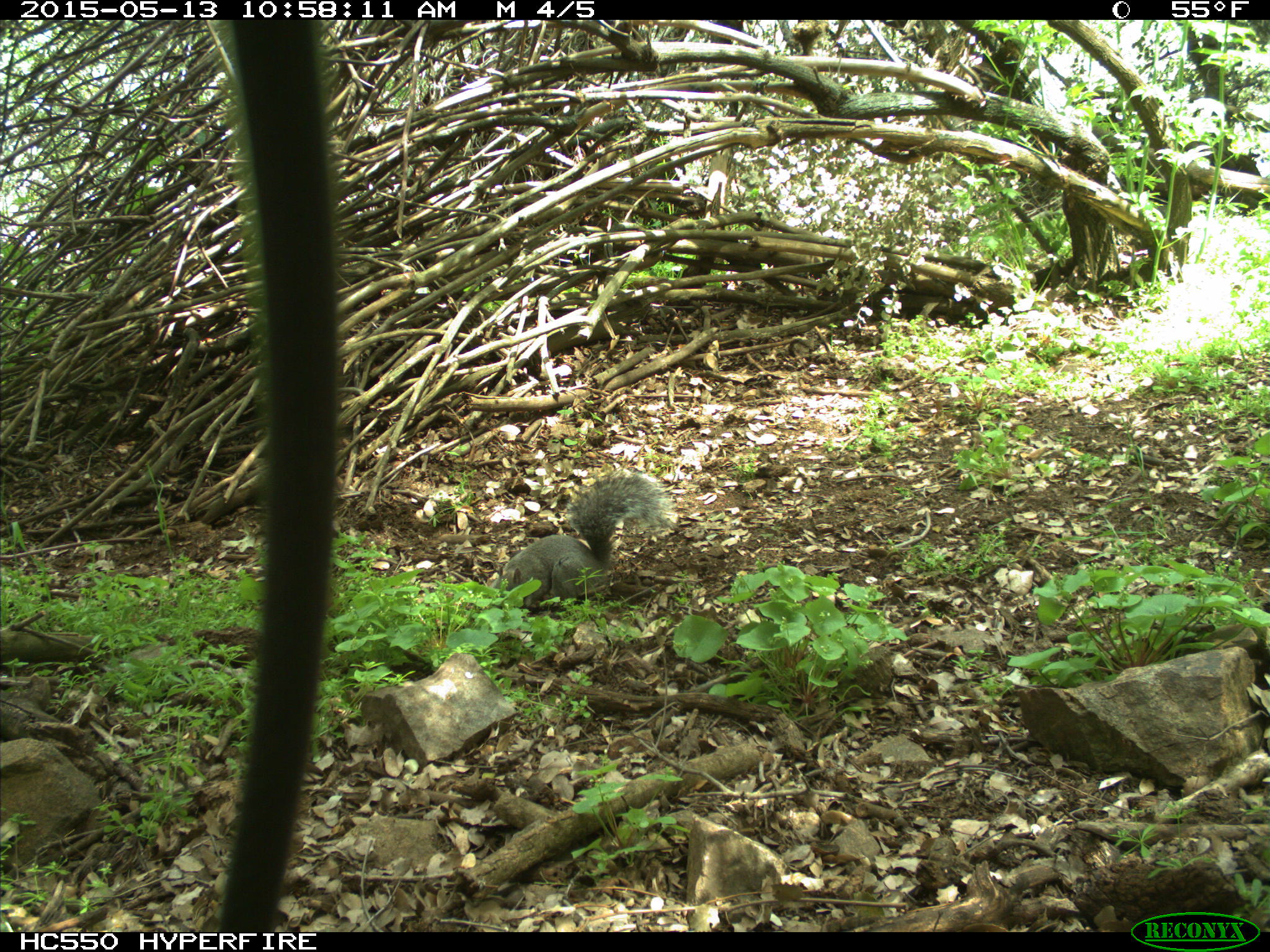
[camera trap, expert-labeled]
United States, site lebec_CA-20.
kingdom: Animalia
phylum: Chordata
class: Mammalia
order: Rodentia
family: Sciuridae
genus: Sciurus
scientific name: Sciurus carolinensis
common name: eastern gray squirrel